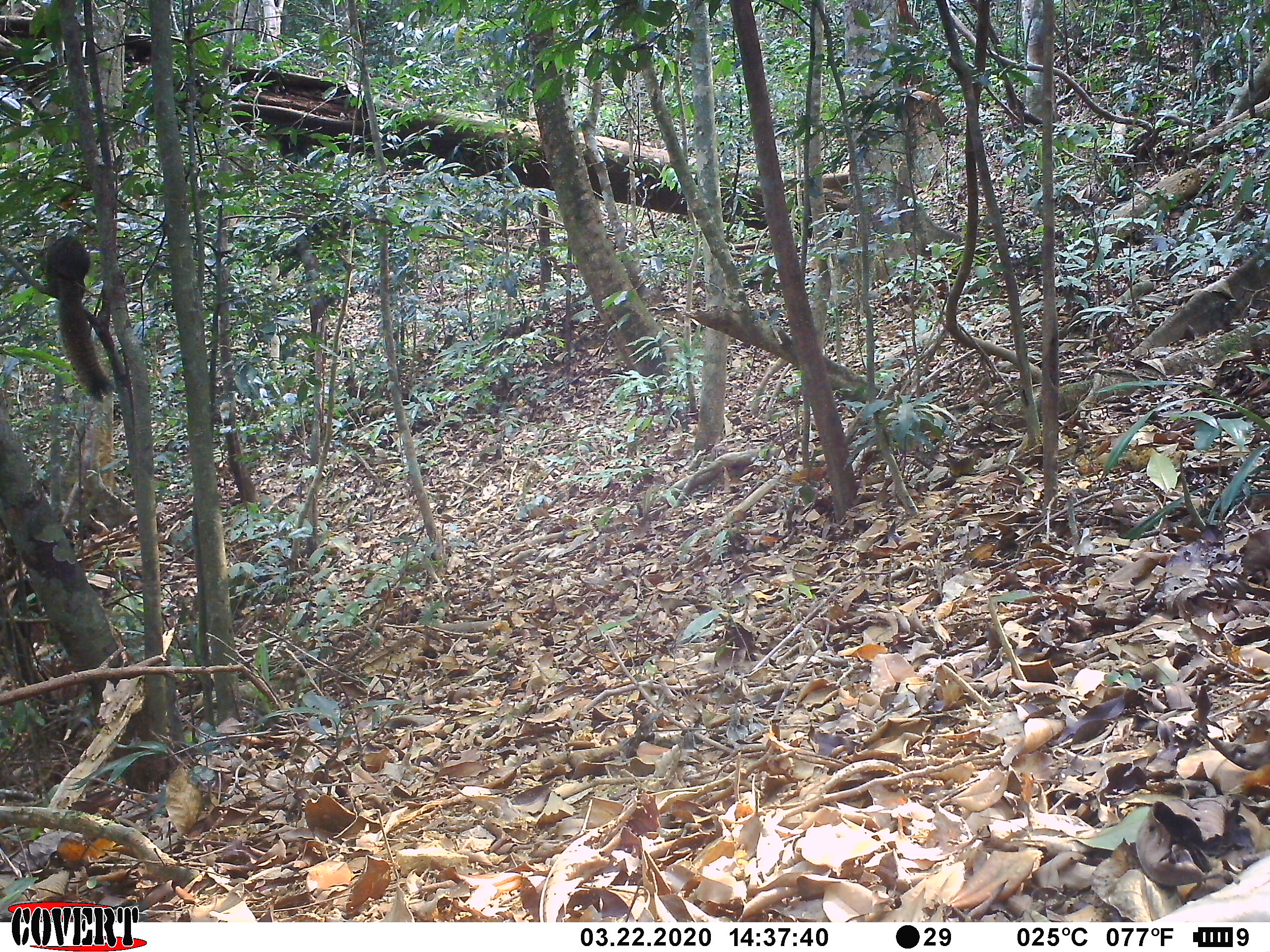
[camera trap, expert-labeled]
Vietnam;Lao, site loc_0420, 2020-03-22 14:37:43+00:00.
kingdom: Animalia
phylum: Chordata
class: Mammalia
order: Rodentia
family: Sciuridae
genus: Callosciurus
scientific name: Callosciurus erythraeus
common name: pallas's squirrel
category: pallass squirrel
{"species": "pallass squirrel (pallas's squirrel) (Callosciurus erythraeus)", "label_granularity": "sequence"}